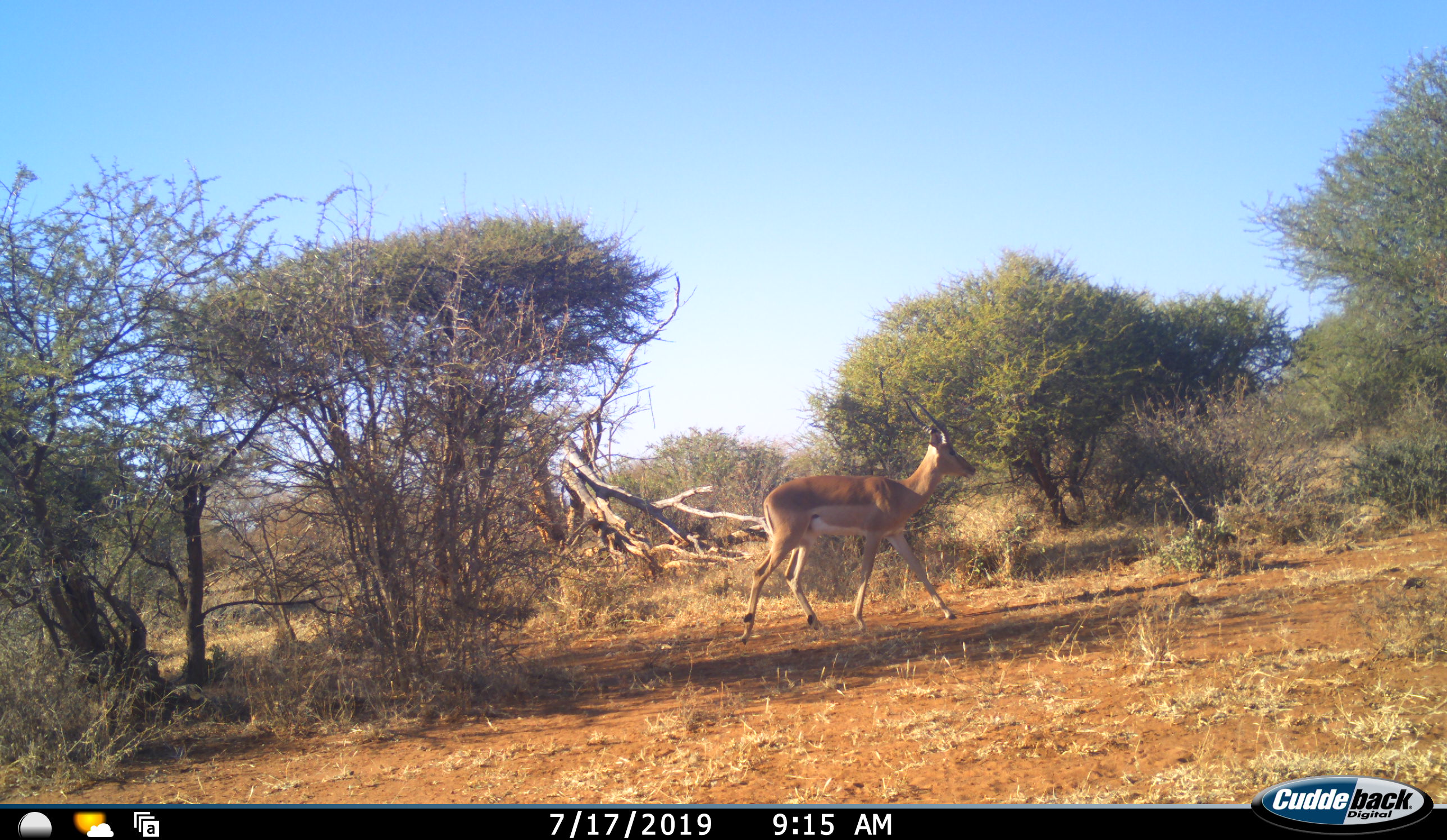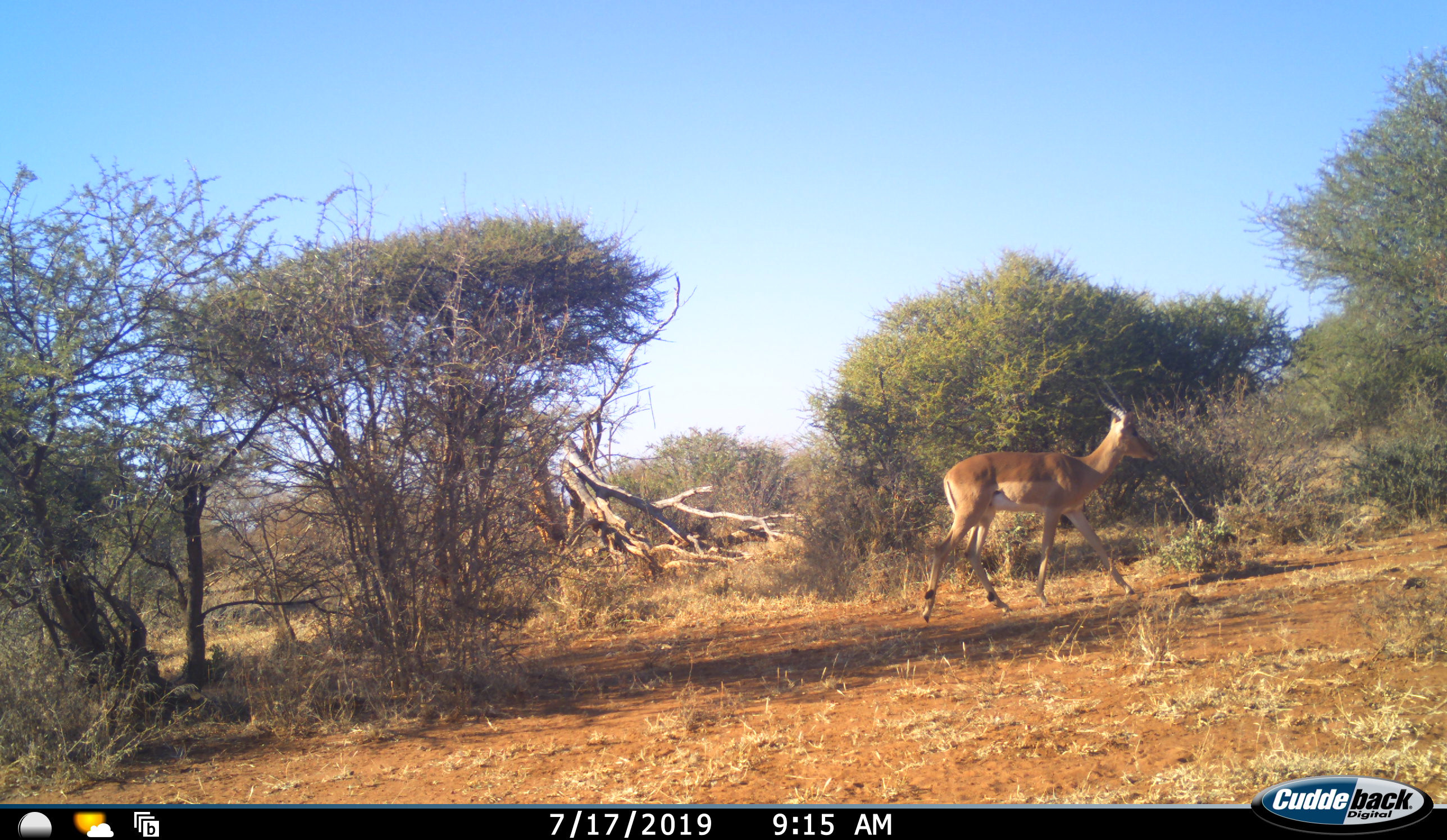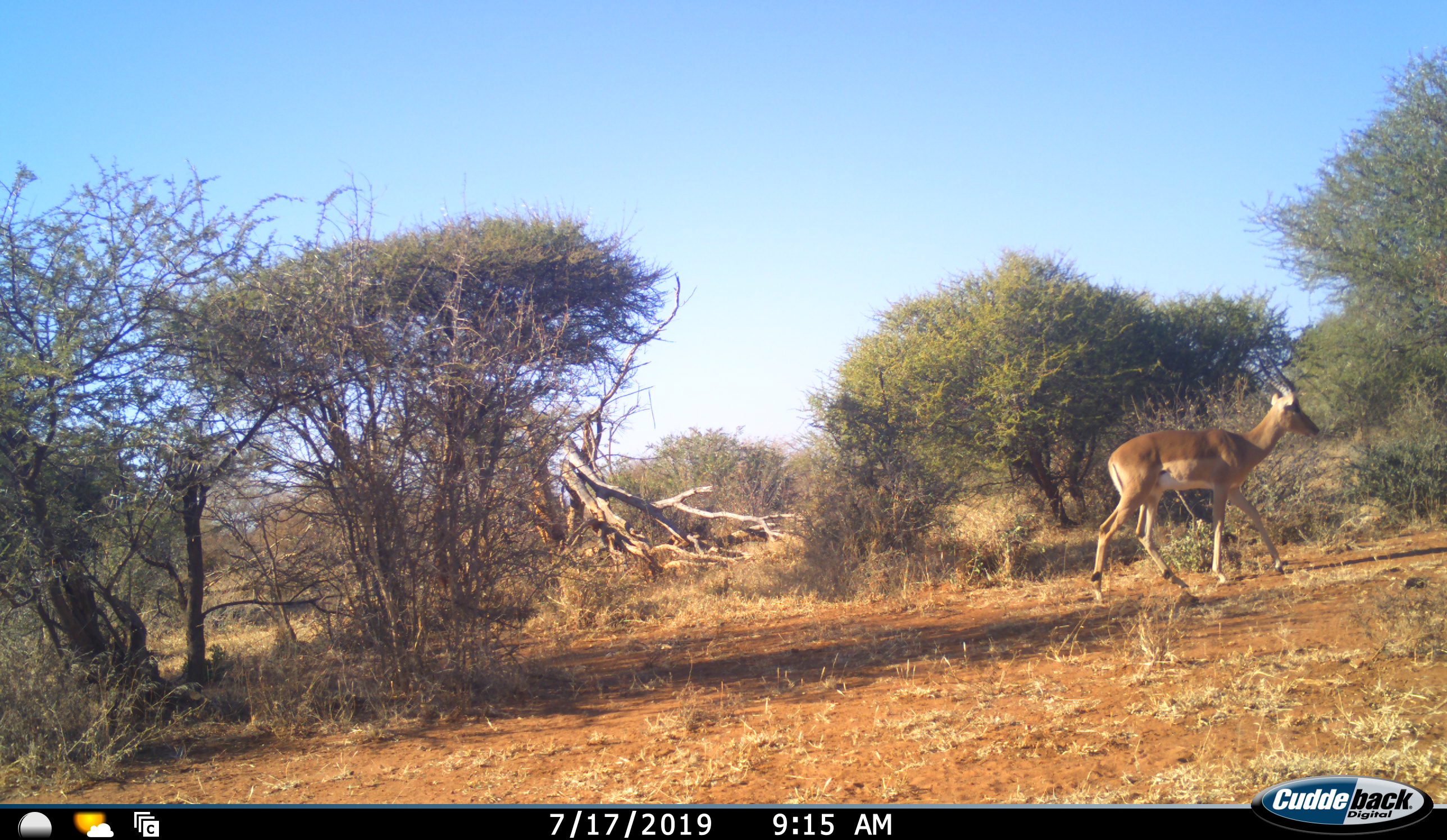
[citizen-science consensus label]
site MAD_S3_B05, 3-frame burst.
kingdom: Animalia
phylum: Chordata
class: Mammalia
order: Artiodactyla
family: Bovidae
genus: Aepyceros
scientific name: Aepyceros melampus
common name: impala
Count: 1.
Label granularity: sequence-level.